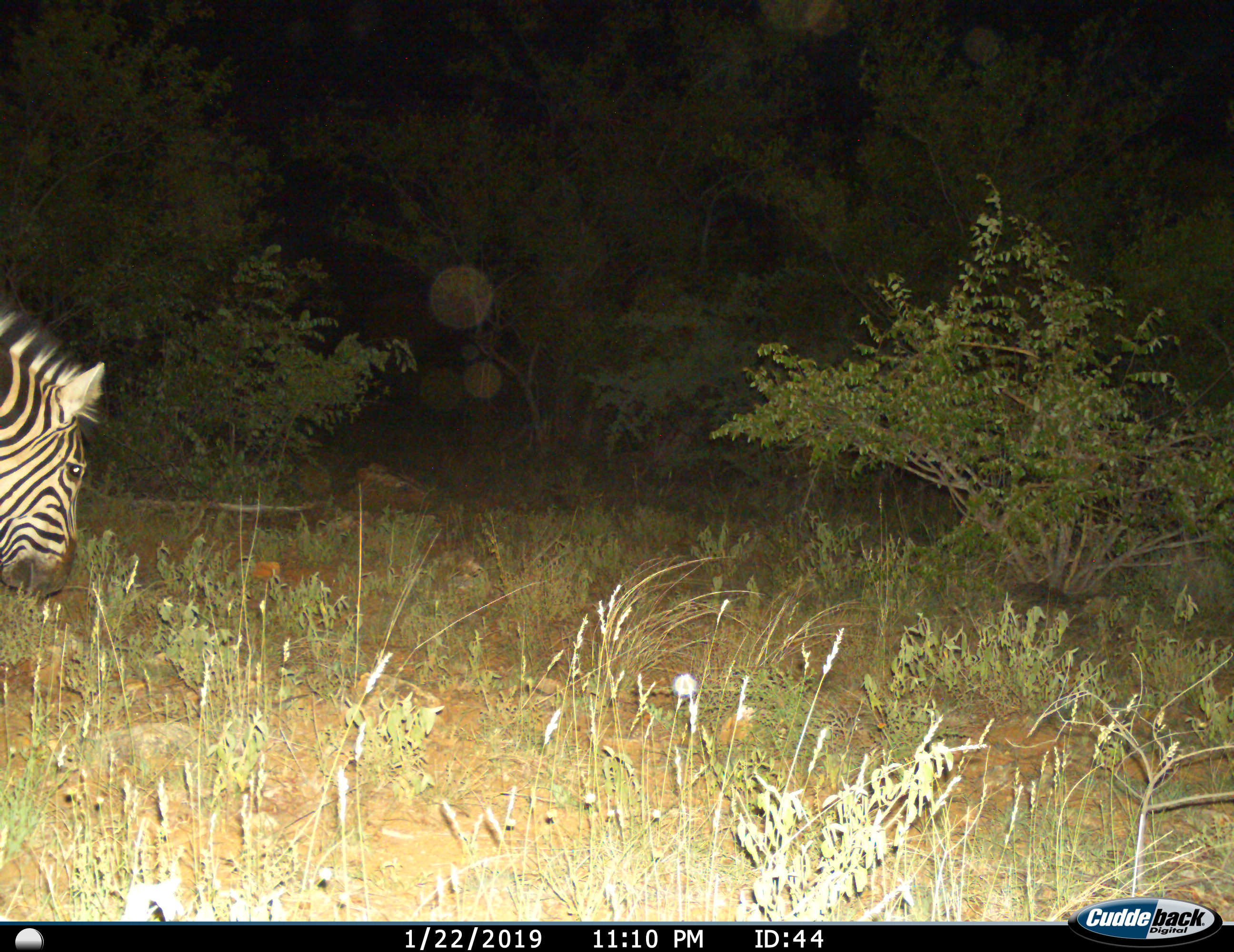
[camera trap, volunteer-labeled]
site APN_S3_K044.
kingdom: Animalia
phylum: Chordata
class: Mammalia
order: Perissodactyla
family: Equidae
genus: Equus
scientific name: Equus quagga burchellii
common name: burchell's zebra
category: zebraburchells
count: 1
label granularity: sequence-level